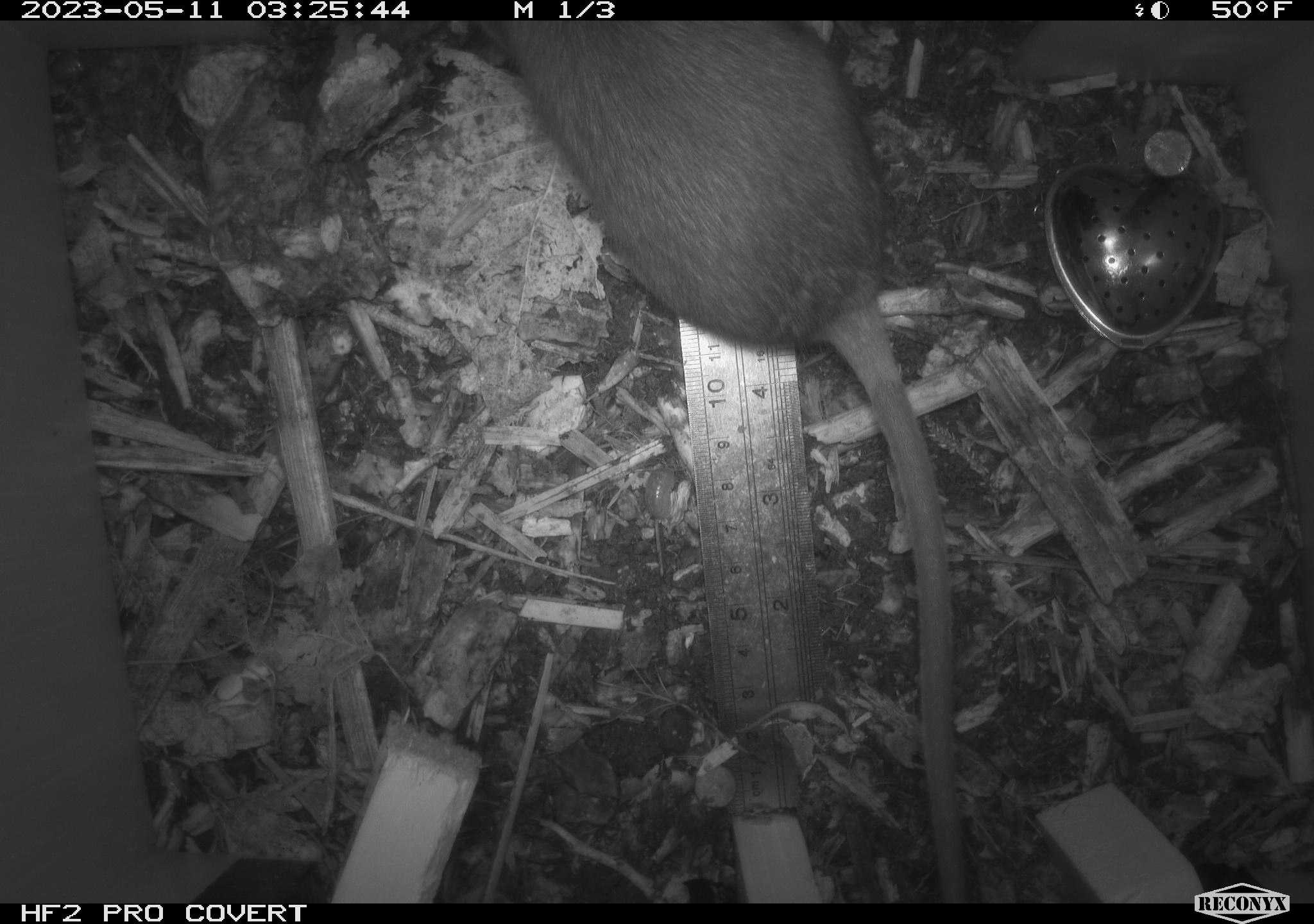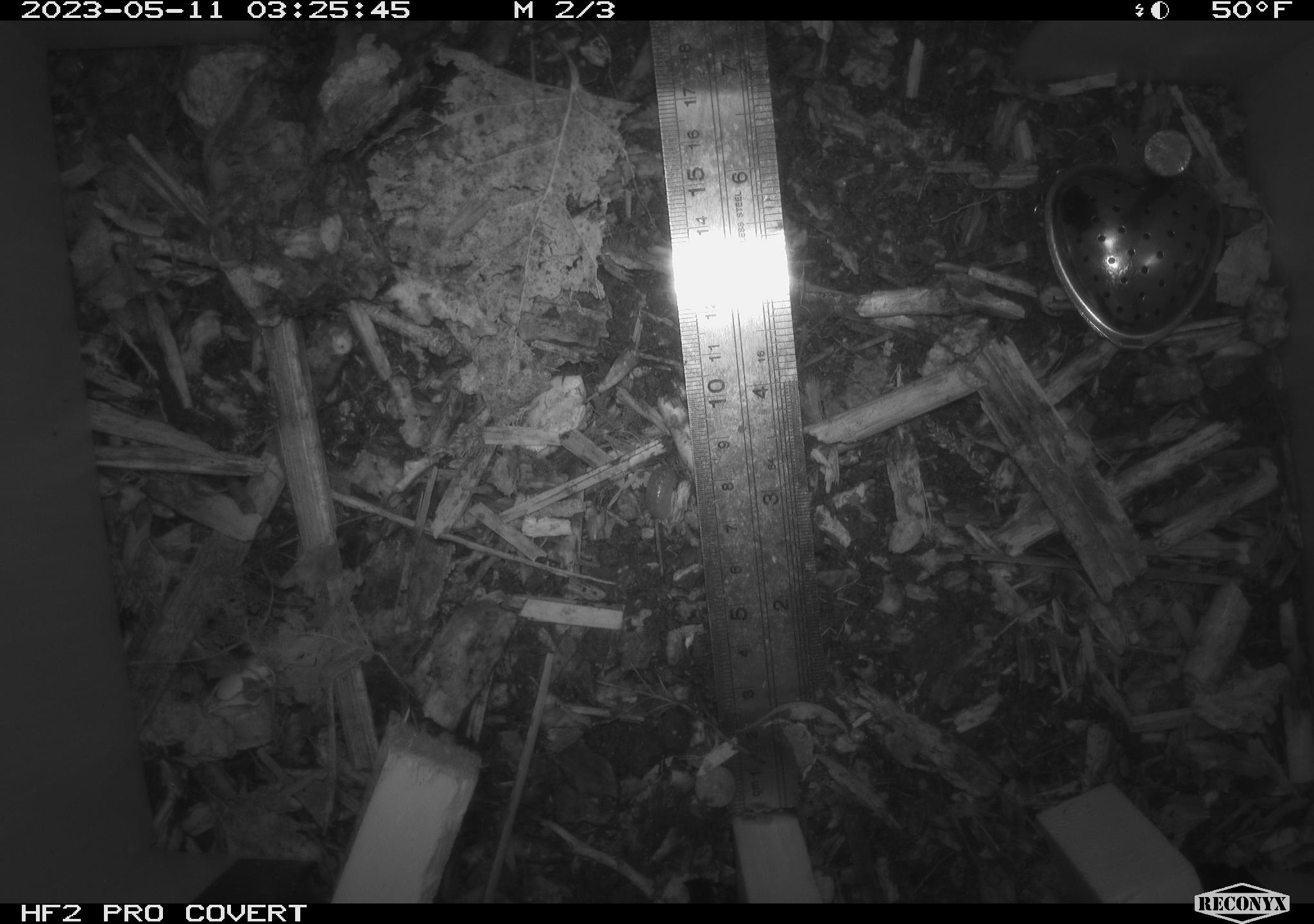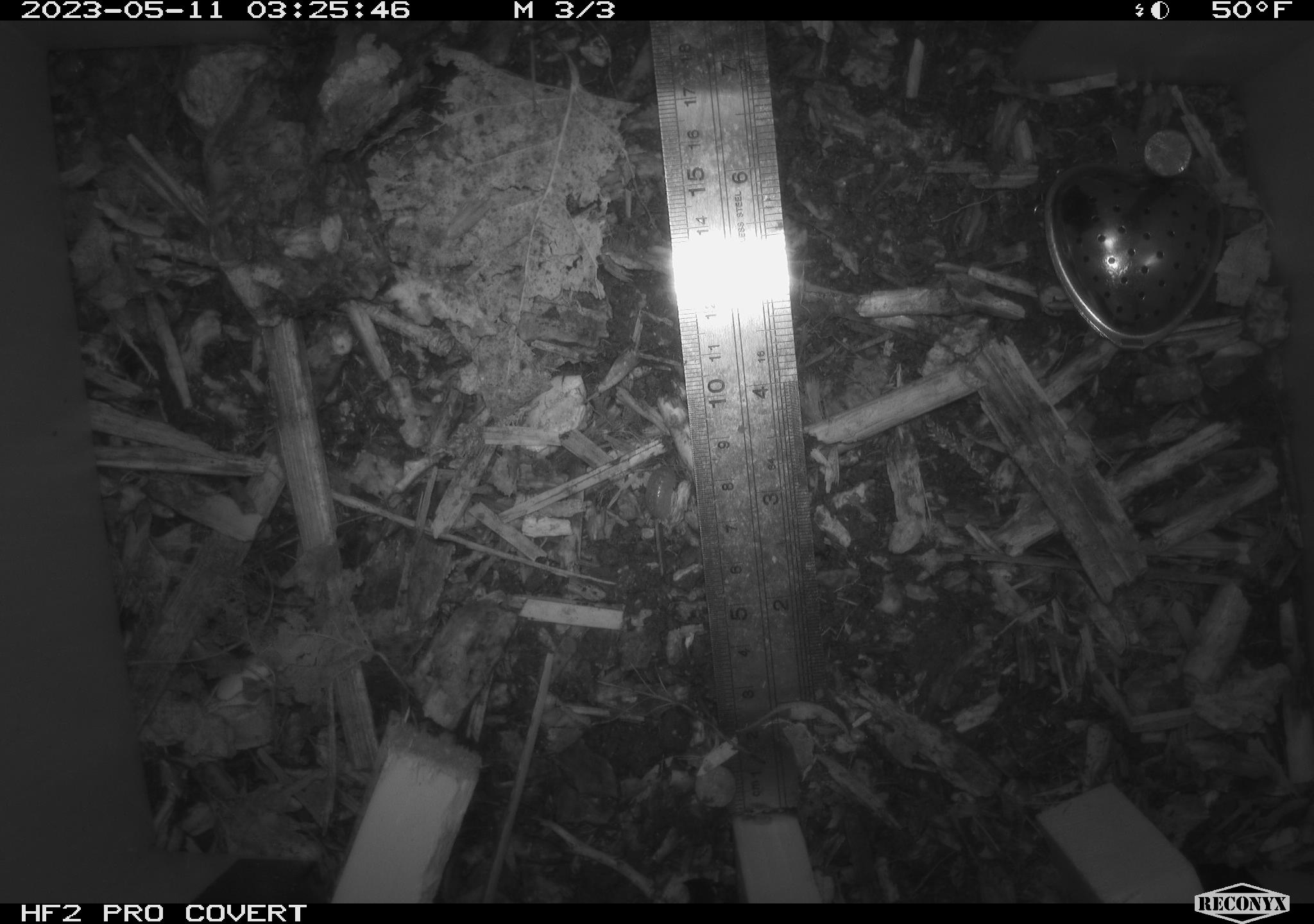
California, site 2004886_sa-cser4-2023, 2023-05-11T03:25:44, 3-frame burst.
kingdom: Animalia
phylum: Chordata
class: Mammalia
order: Rodentia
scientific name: Rodentia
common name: mouse species